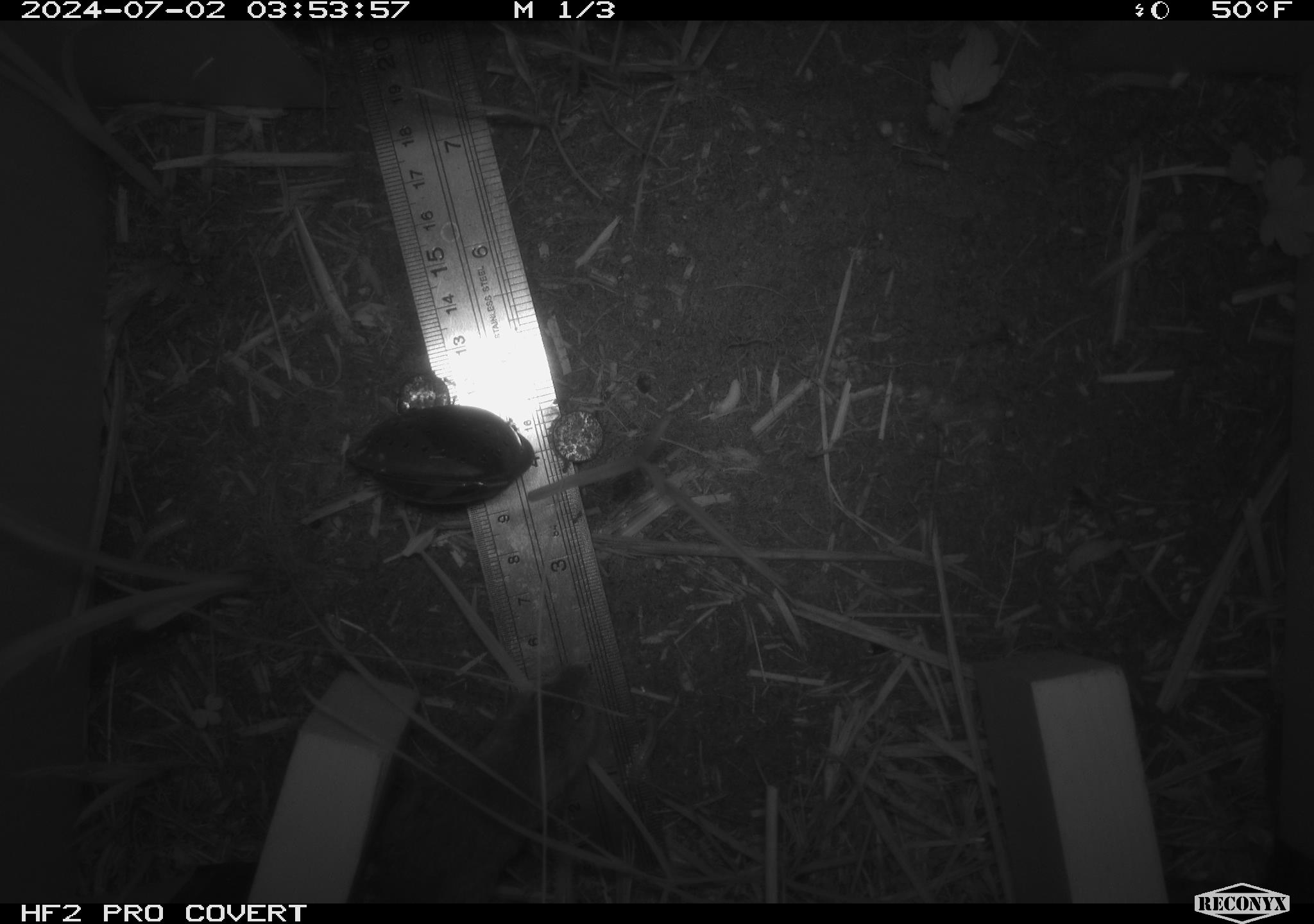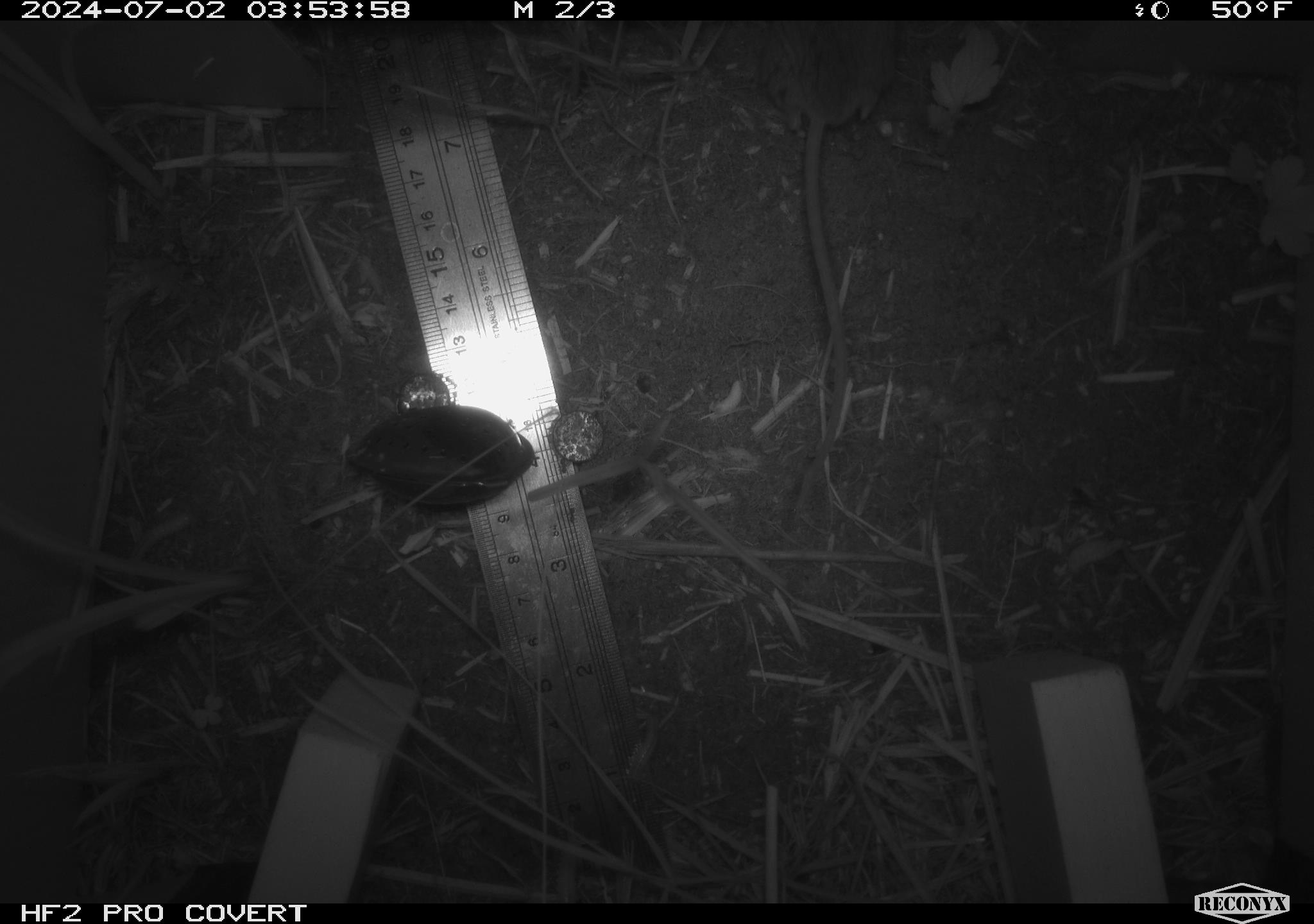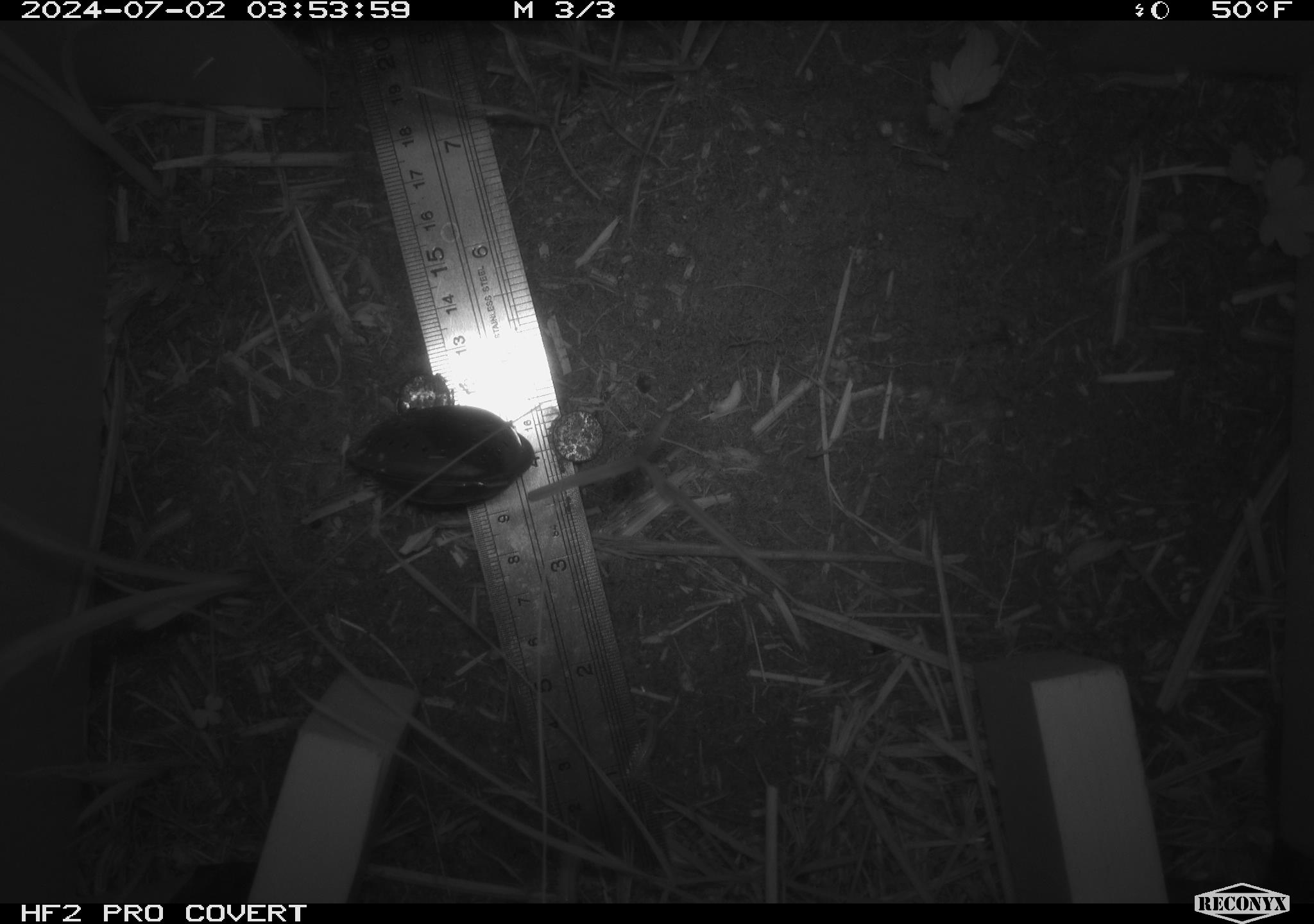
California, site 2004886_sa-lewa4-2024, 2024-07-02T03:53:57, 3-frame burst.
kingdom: Animalia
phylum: Chordata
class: Mammalia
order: Rodentia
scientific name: Rodentia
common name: rodent